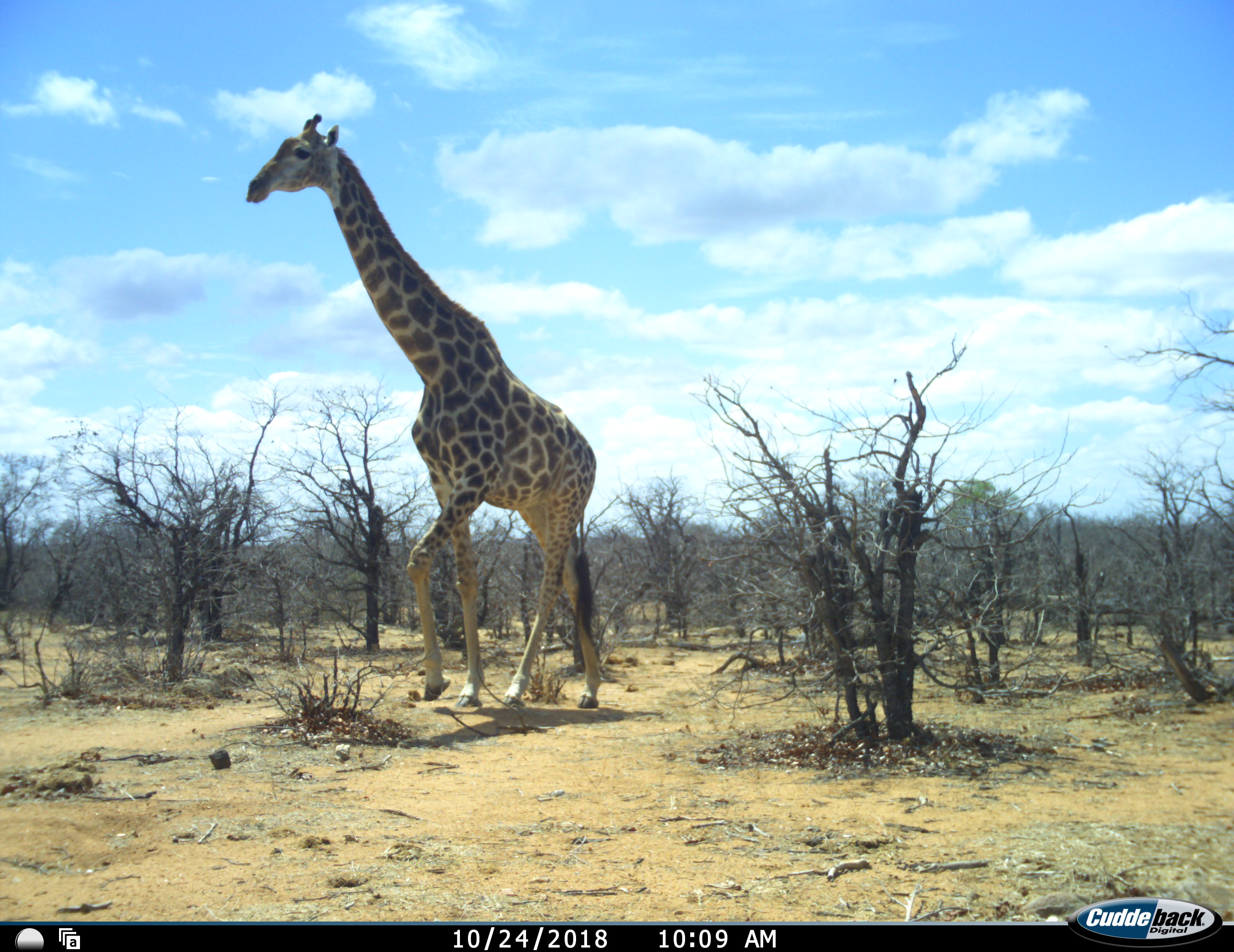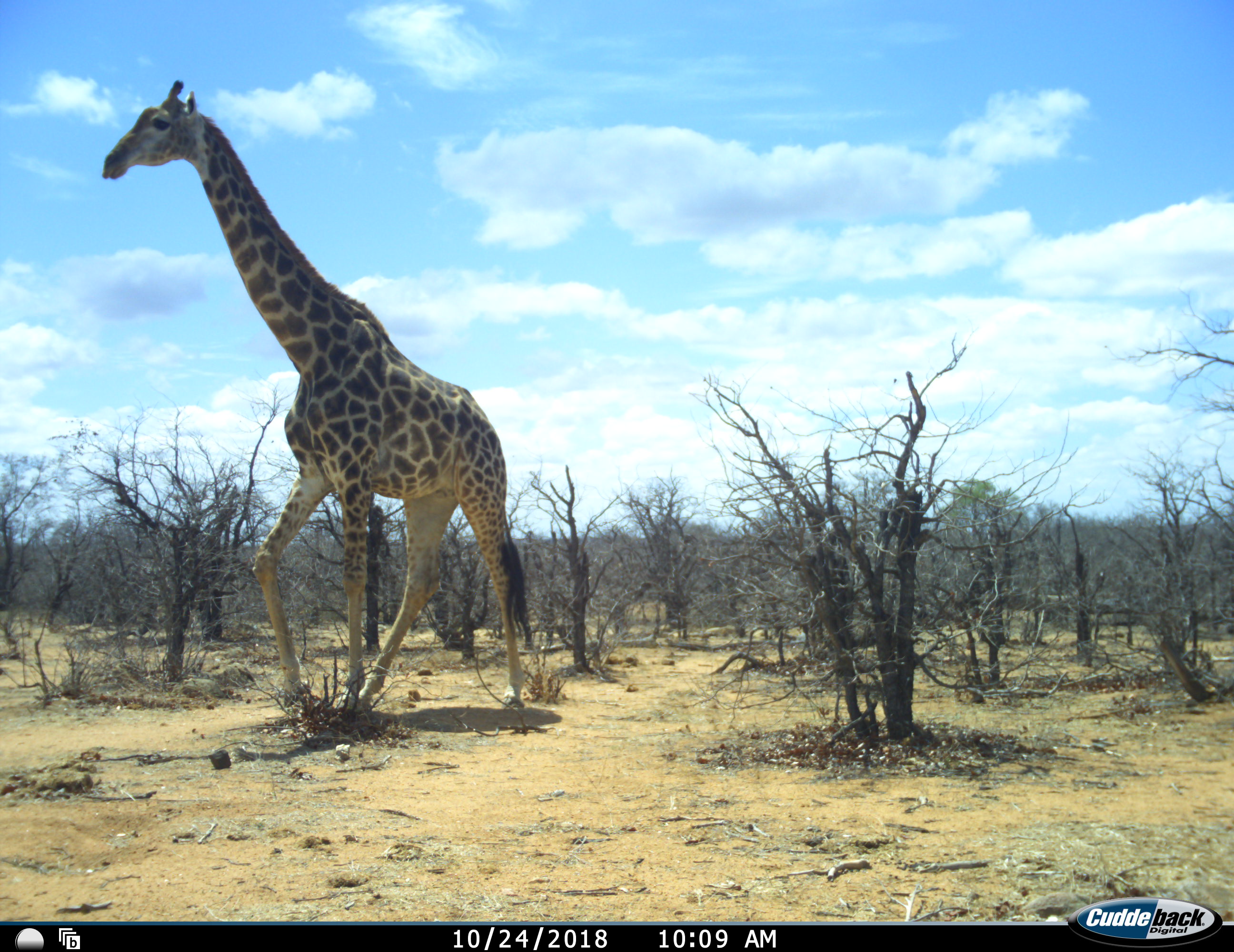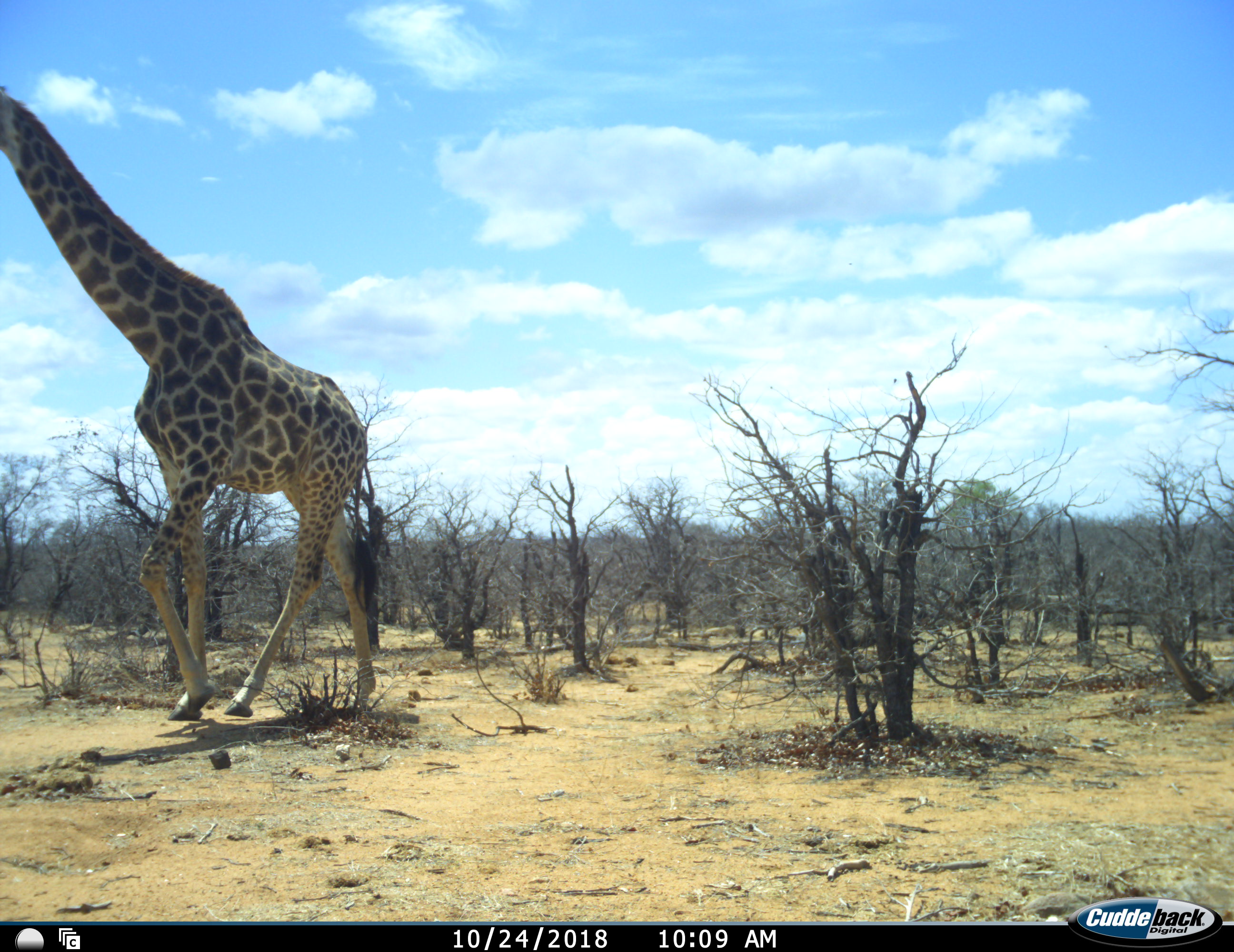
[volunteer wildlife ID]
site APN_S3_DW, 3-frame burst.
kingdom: Animalia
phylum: Chordata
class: Mammalia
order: Artiodactyla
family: Giraffidae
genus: Giraffa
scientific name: Giraffa camelopardalis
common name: giraffe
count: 1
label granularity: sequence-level